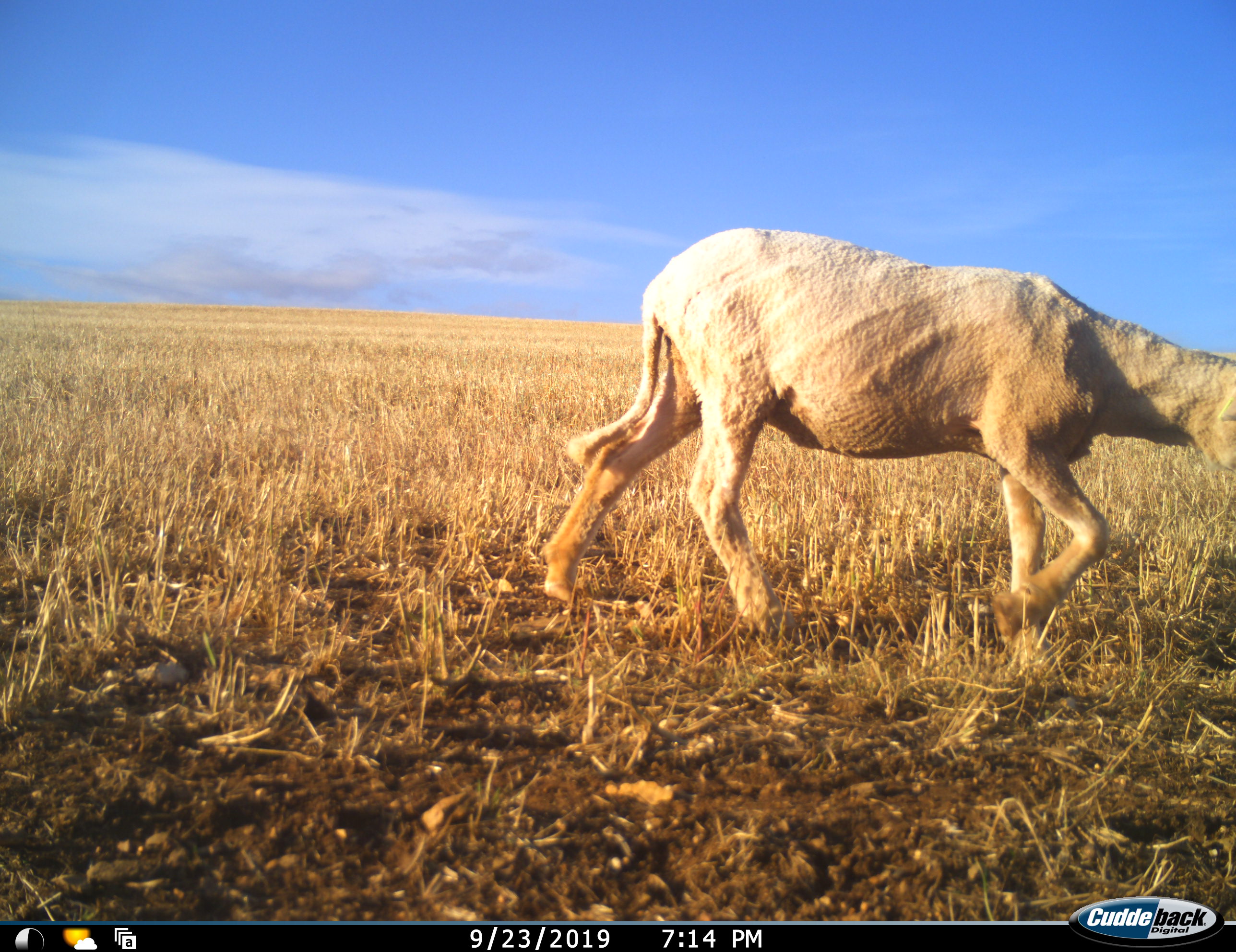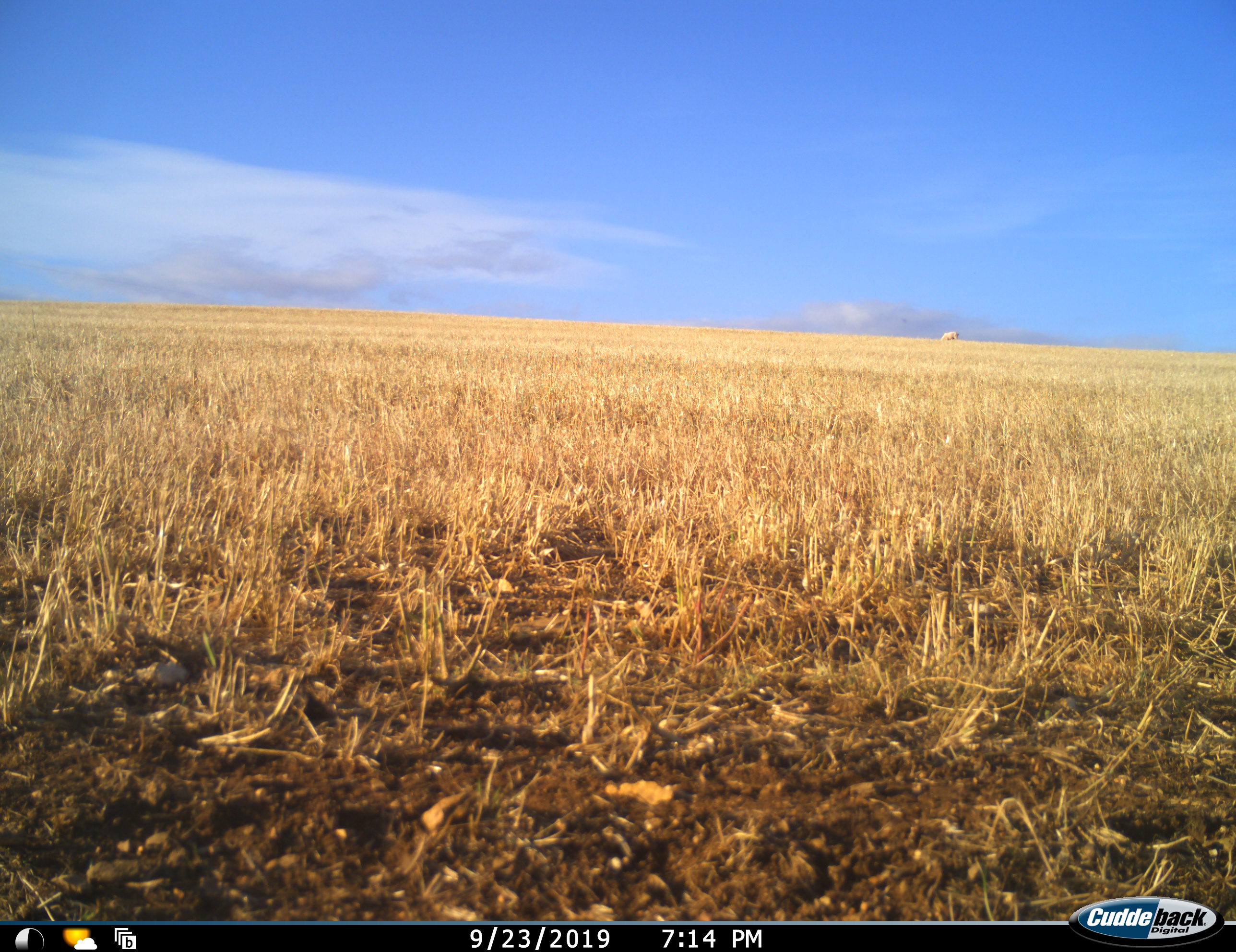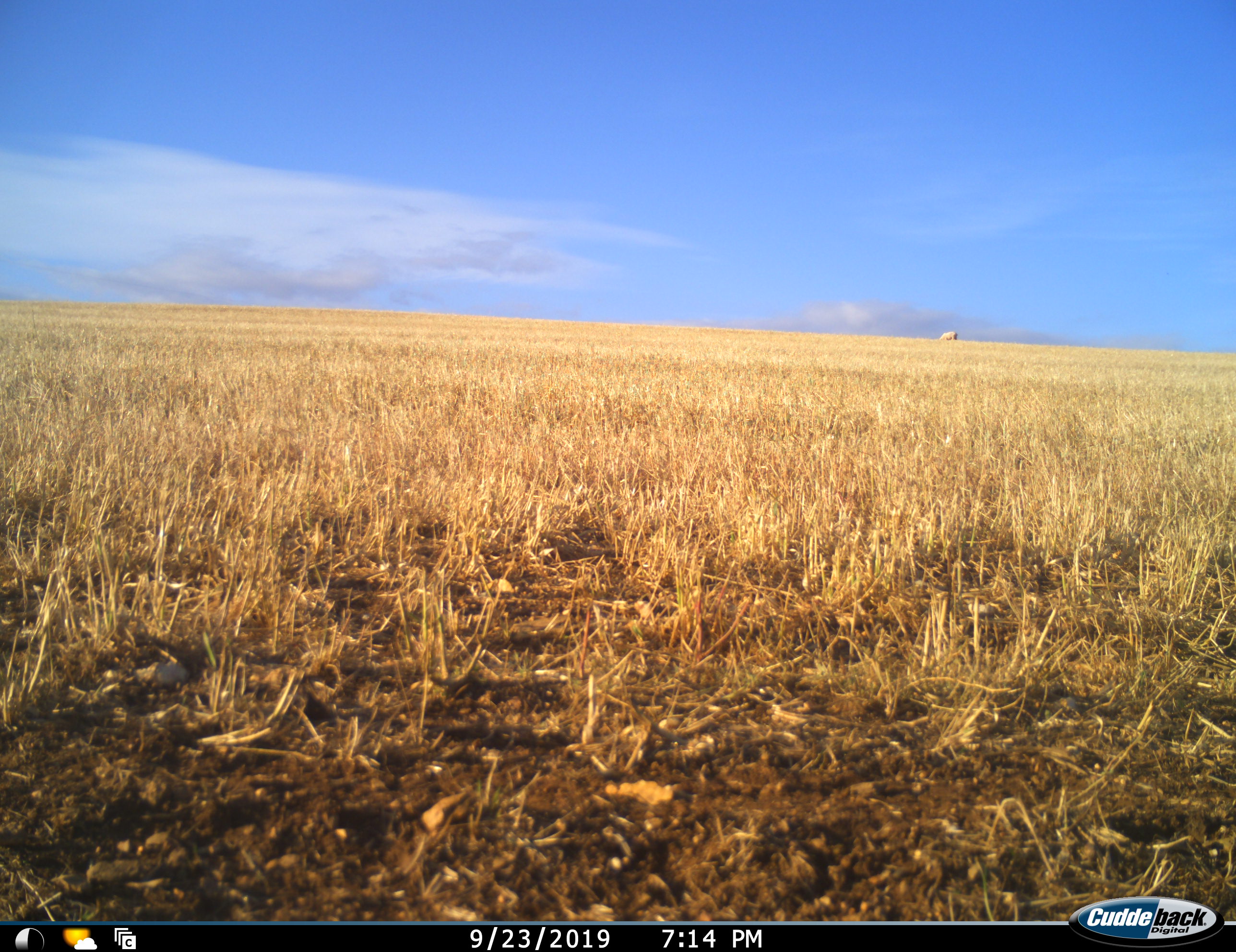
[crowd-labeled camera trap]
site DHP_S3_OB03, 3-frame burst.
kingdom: Animalia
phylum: Chordata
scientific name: Vertebrata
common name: domestic animal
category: domesticanimal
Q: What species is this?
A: Domesticanimal (domestic animal) (Vertebrata).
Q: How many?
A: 2.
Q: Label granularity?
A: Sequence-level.